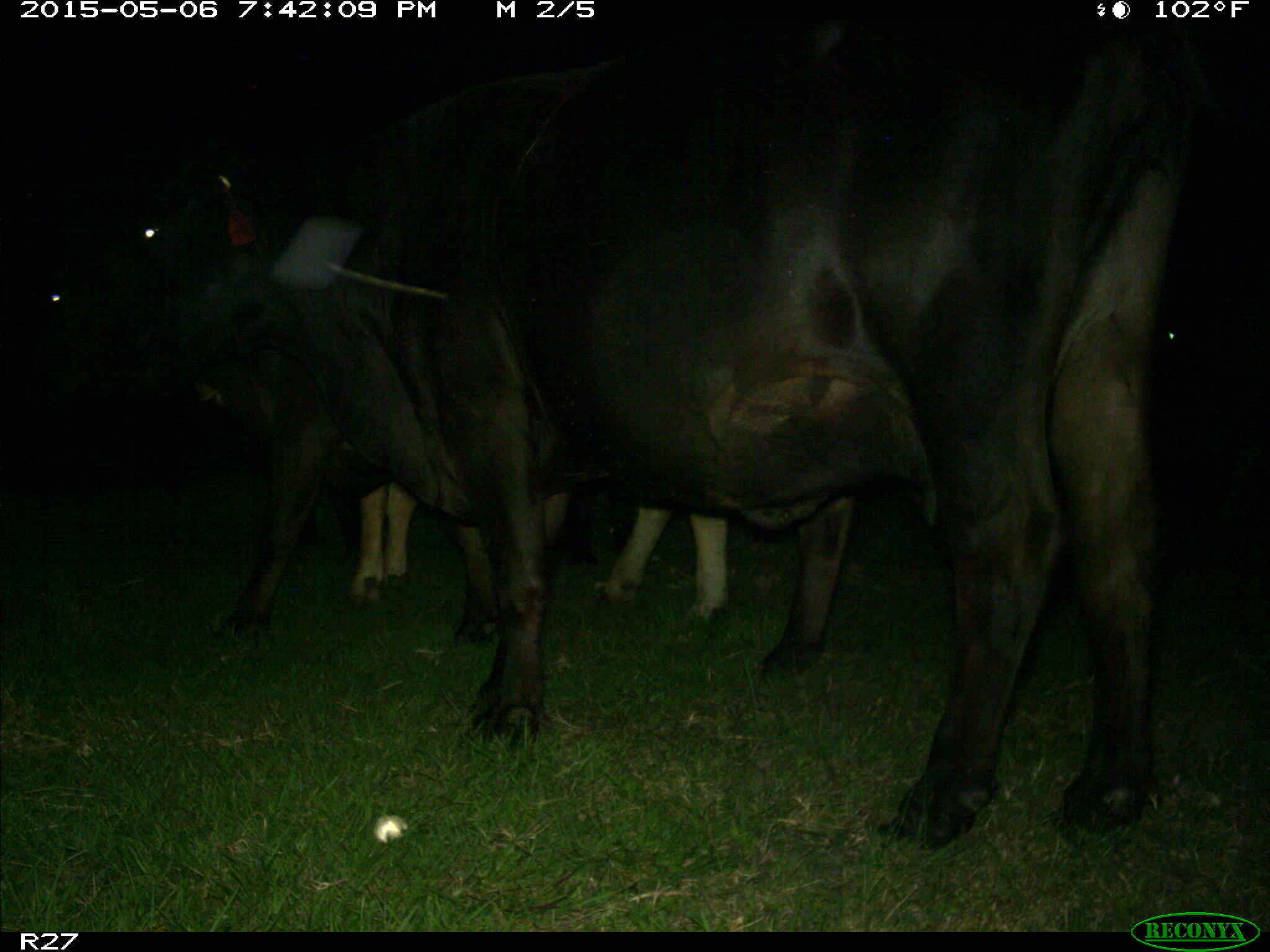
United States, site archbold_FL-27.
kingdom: Animalia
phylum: Chordata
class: Mammalia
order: Artiodactyla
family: Bovidae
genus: Bos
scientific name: Bos taurus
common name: domestic cow